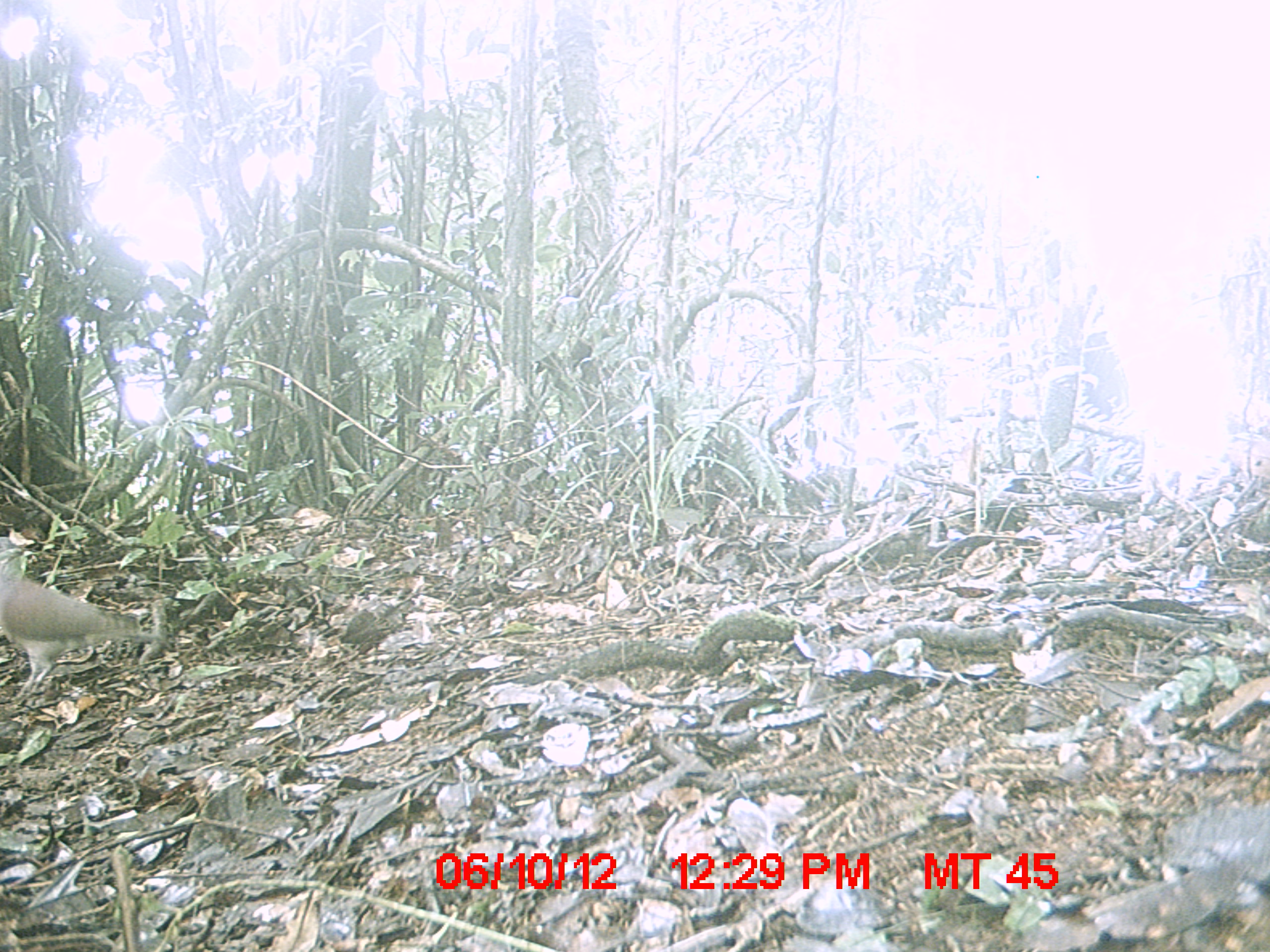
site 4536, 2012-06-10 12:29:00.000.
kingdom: Animalia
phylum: Chordata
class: Aves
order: Columbiformes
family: Columbidae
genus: Streptopelia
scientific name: Streptopelia picturata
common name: malagasy turtle dove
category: nesoenas picturata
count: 1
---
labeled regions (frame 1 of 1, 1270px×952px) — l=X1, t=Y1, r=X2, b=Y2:
nesoenas picturata: l=0, t=535, r=162, b=706